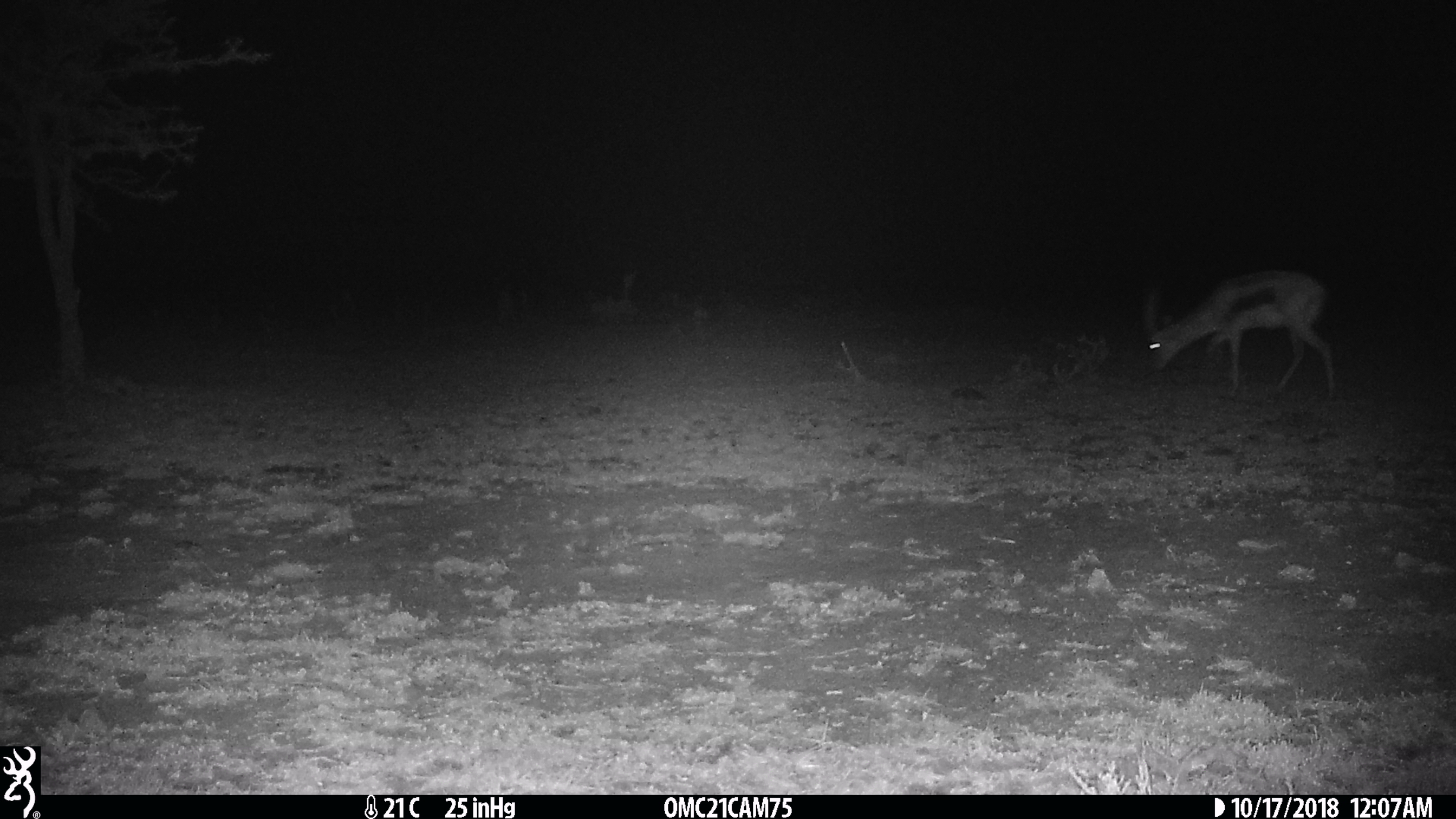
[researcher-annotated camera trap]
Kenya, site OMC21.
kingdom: Animalia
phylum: Chordata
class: Mammalia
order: Artiodactyla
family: Bovidae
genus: Eudorcas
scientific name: Eudorcas thomsonii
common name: thomon's gazelle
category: gazelle thomsons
Gazelle thomsons (thomon's gazelle) (Eudorcas thomsonii).